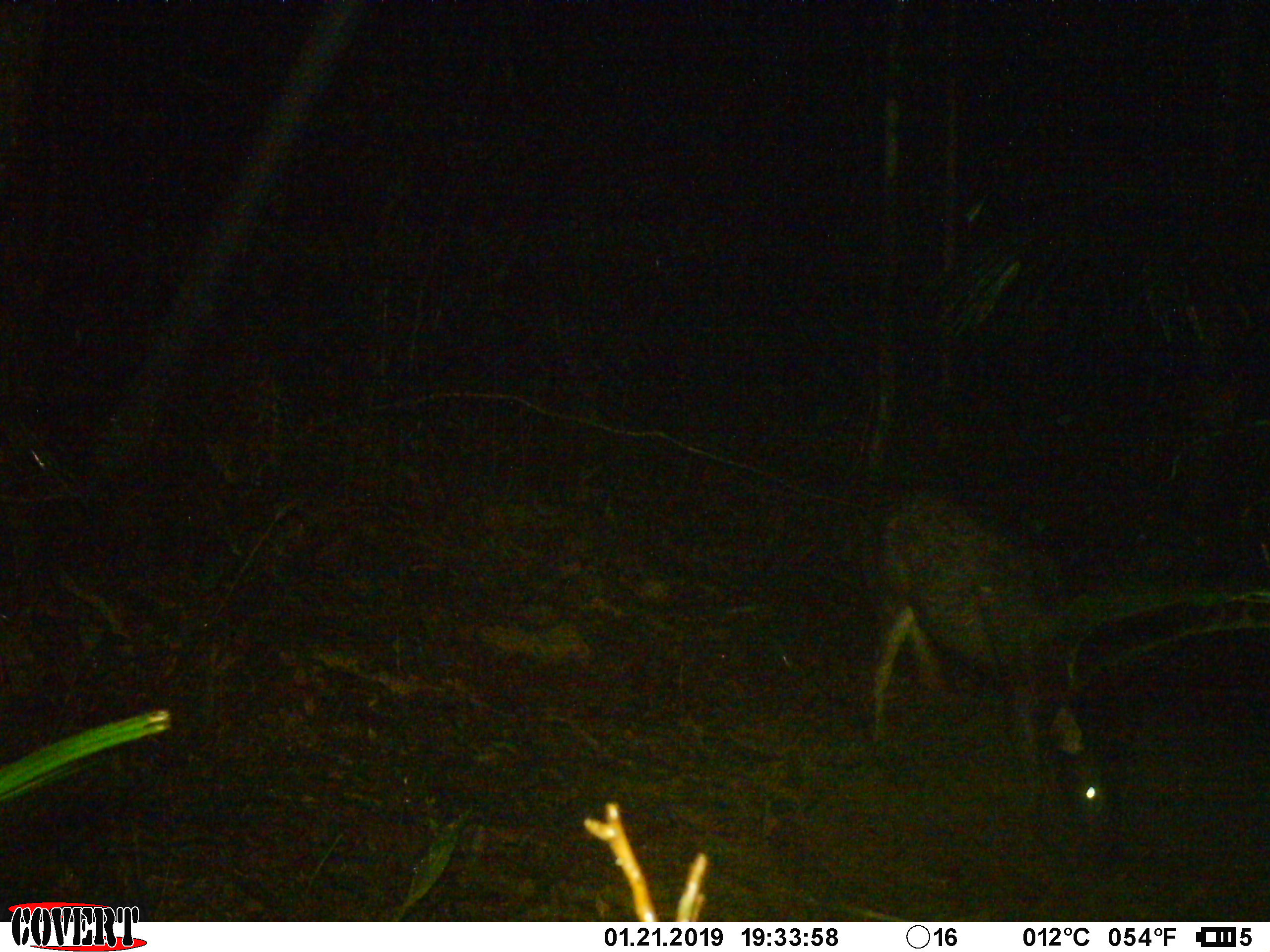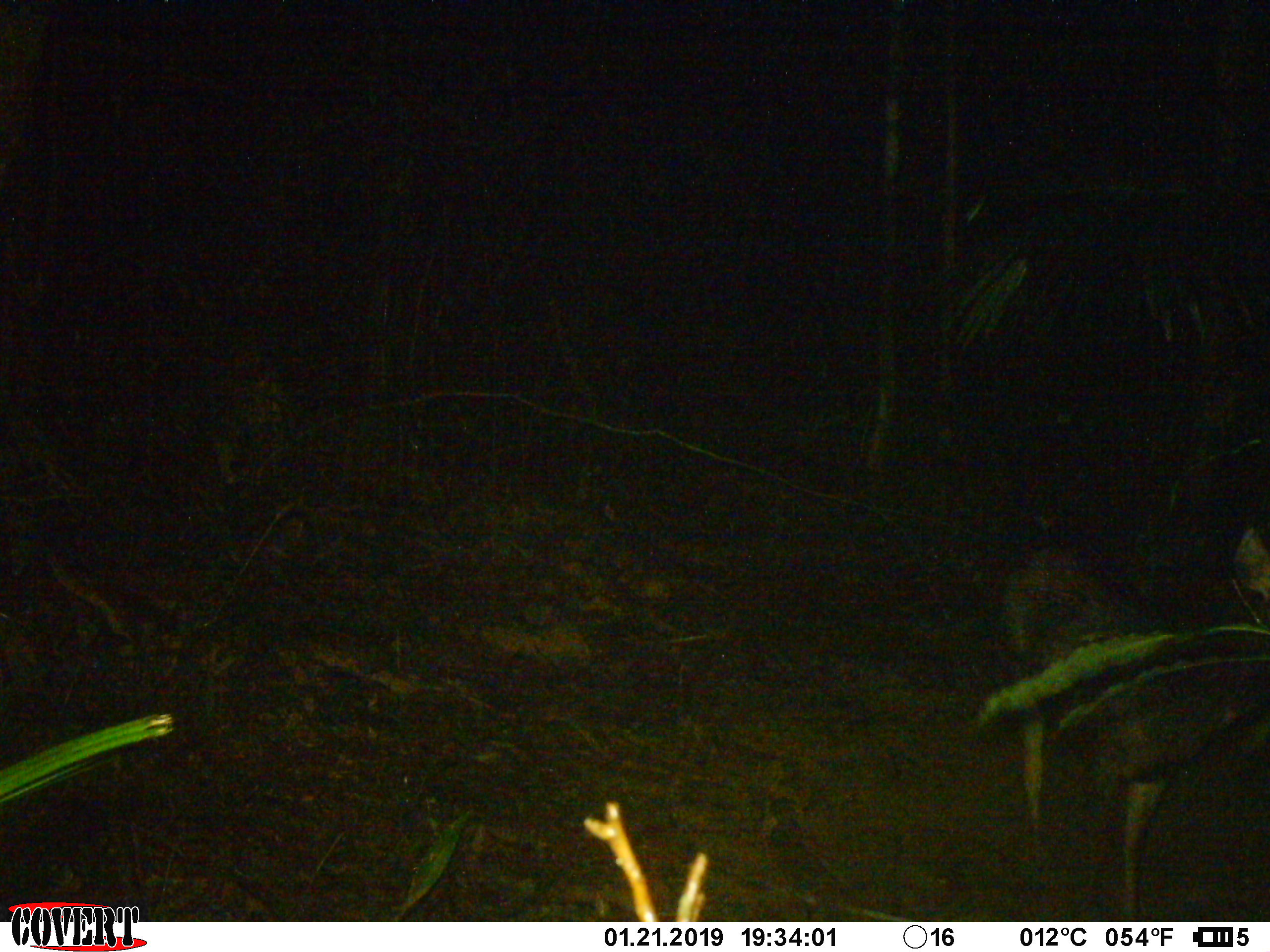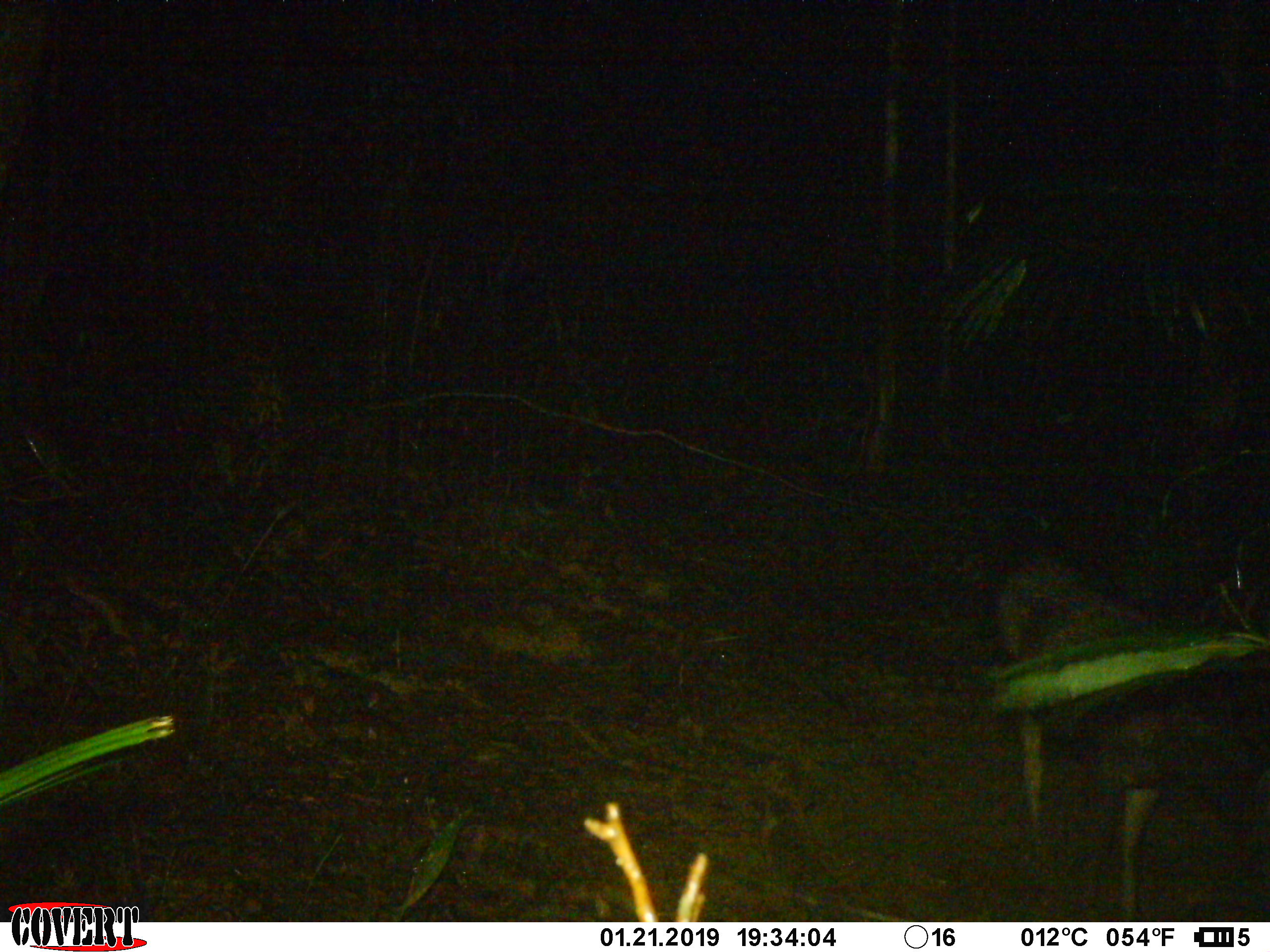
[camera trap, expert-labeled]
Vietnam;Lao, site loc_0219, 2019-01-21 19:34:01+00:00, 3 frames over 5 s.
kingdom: Animalia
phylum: Chordata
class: Mammalia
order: Artiodactyla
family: Cervidae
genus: Rusa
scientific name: Rusa unicolor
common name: sambar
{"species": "sambar (Rusa unicolor)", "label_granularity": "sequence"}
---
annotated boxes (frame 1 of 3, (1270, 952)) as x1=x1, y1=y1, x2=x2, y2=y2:
sambar: x1=856, y1=487, x2=1121, y2=858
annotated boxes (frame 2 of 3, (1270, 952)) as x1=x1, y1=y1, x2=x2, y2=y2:
sambar: x1=998, y1=525, x2=1270, y2=918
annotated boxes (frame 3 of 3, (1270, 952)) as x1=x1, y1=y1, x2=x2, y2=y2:
sambar: x1=996, y1=550, x2=1270, y2=921